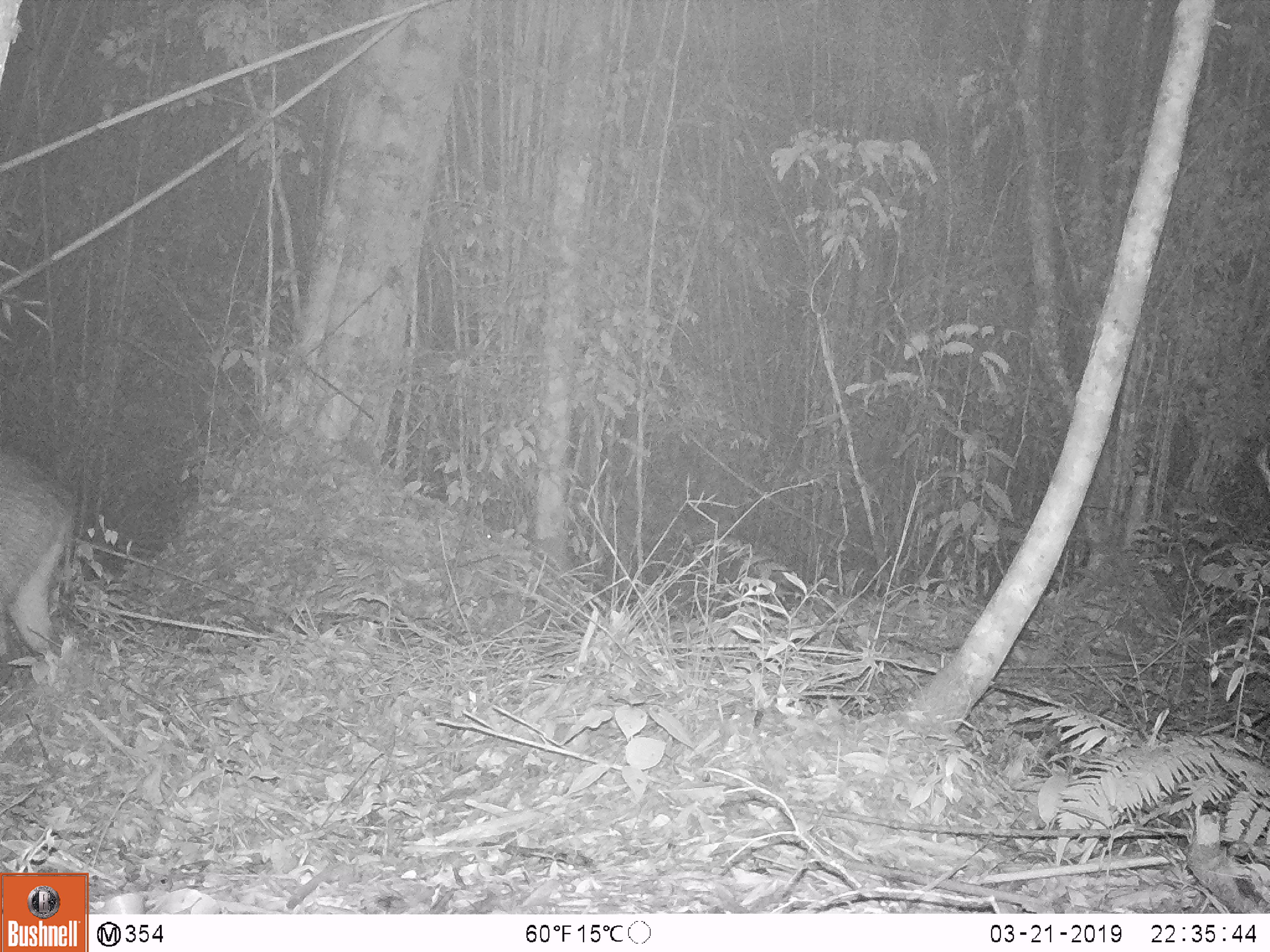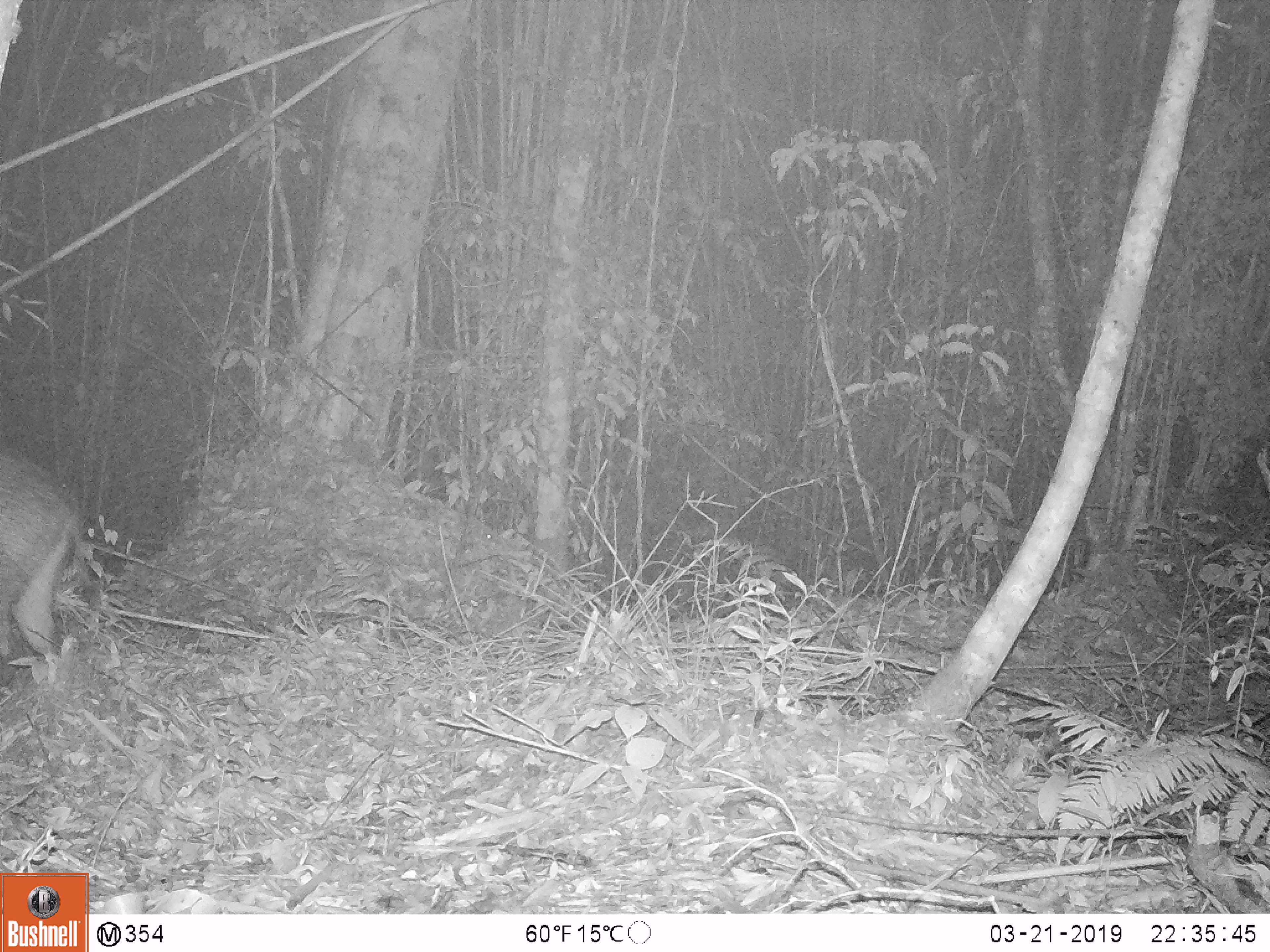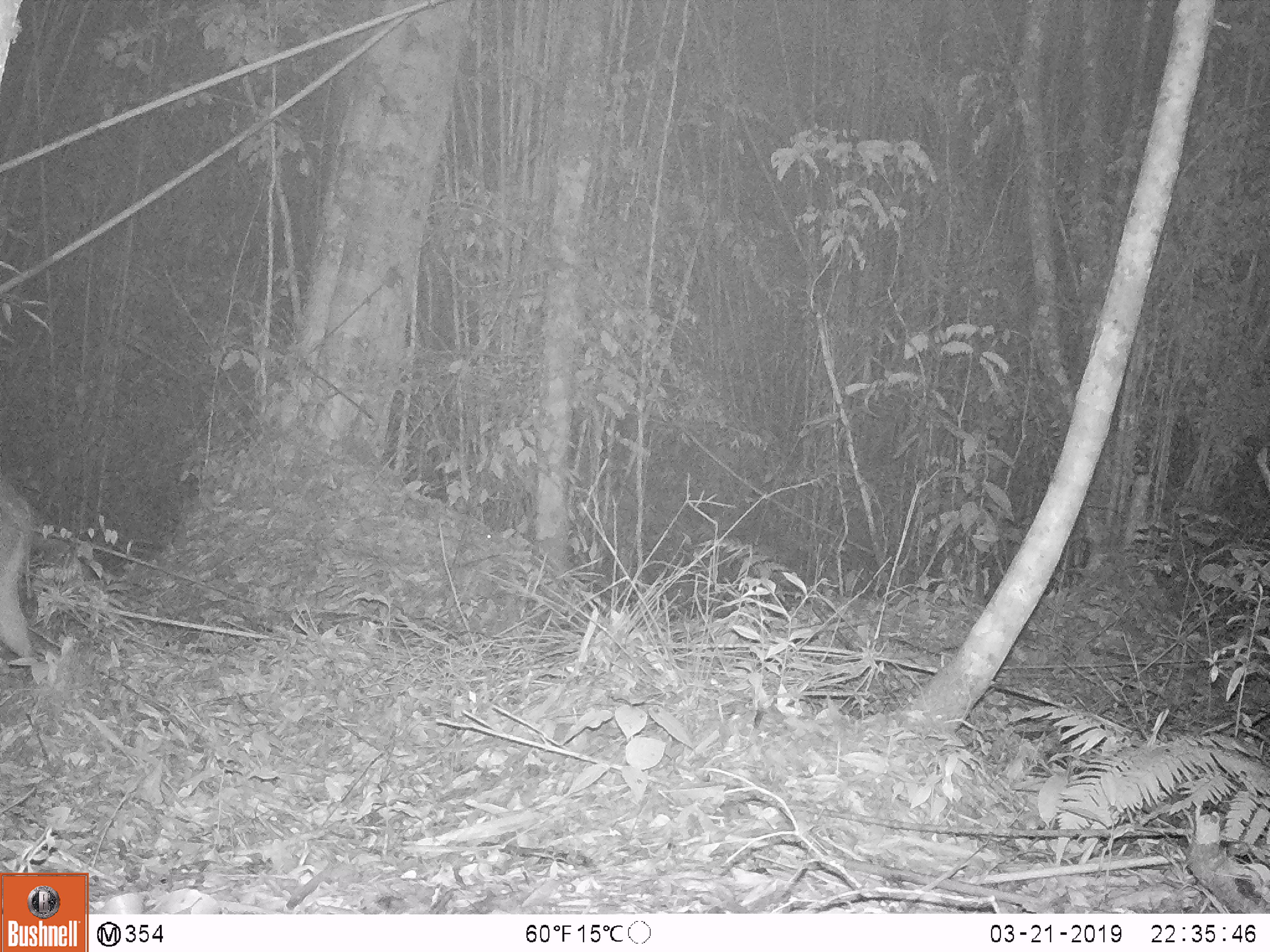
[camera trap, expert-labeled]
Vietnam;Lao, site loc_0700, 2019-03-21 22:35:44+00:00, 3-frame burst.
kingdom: Animalia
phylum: Chordata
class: Mammalia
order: Artiodactyla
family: Suidae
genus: Sus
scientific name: Sus scrofa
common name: eurasian wild pig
Eurasian wild pig (Sus scrofa). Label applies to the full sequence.